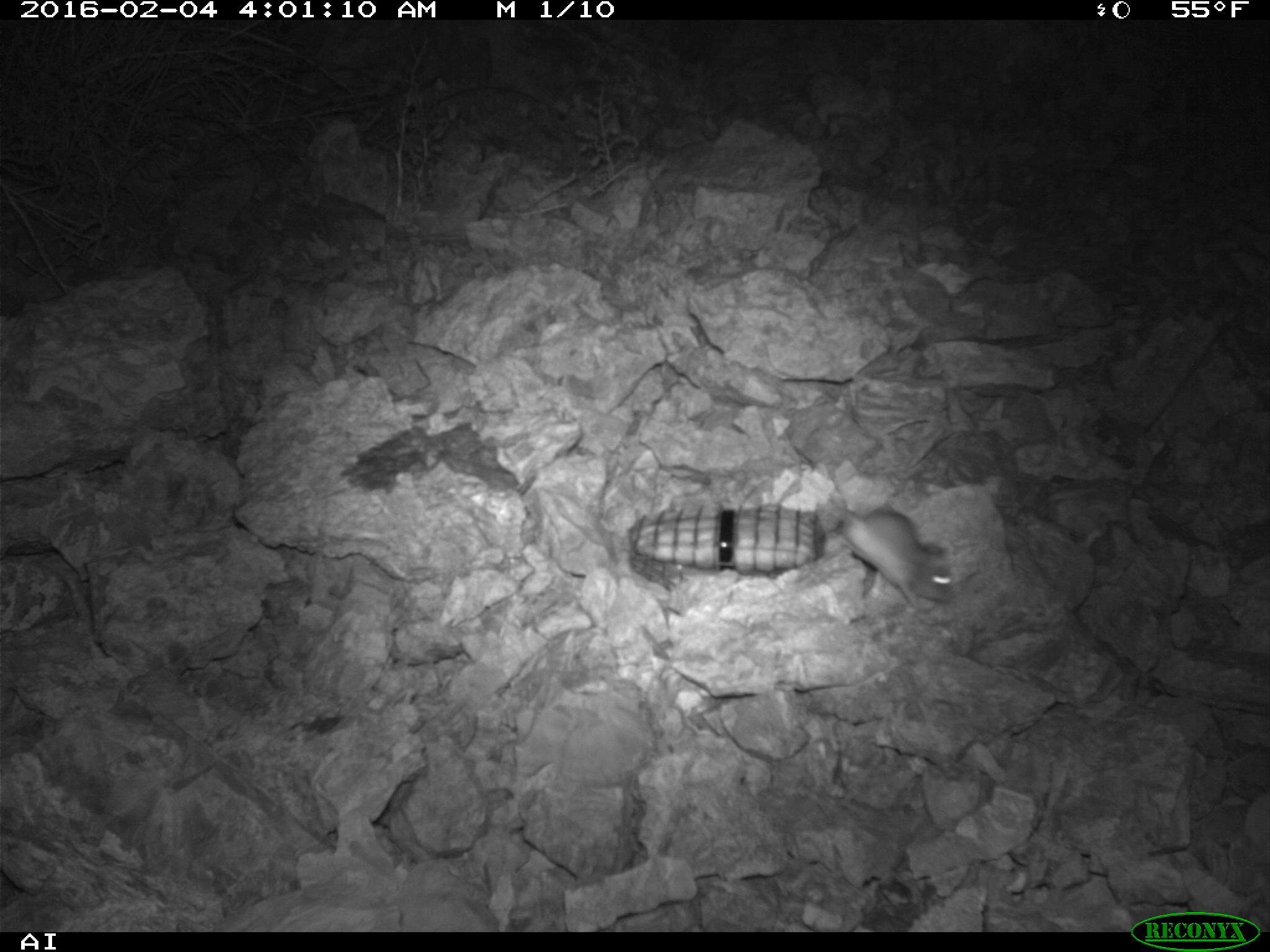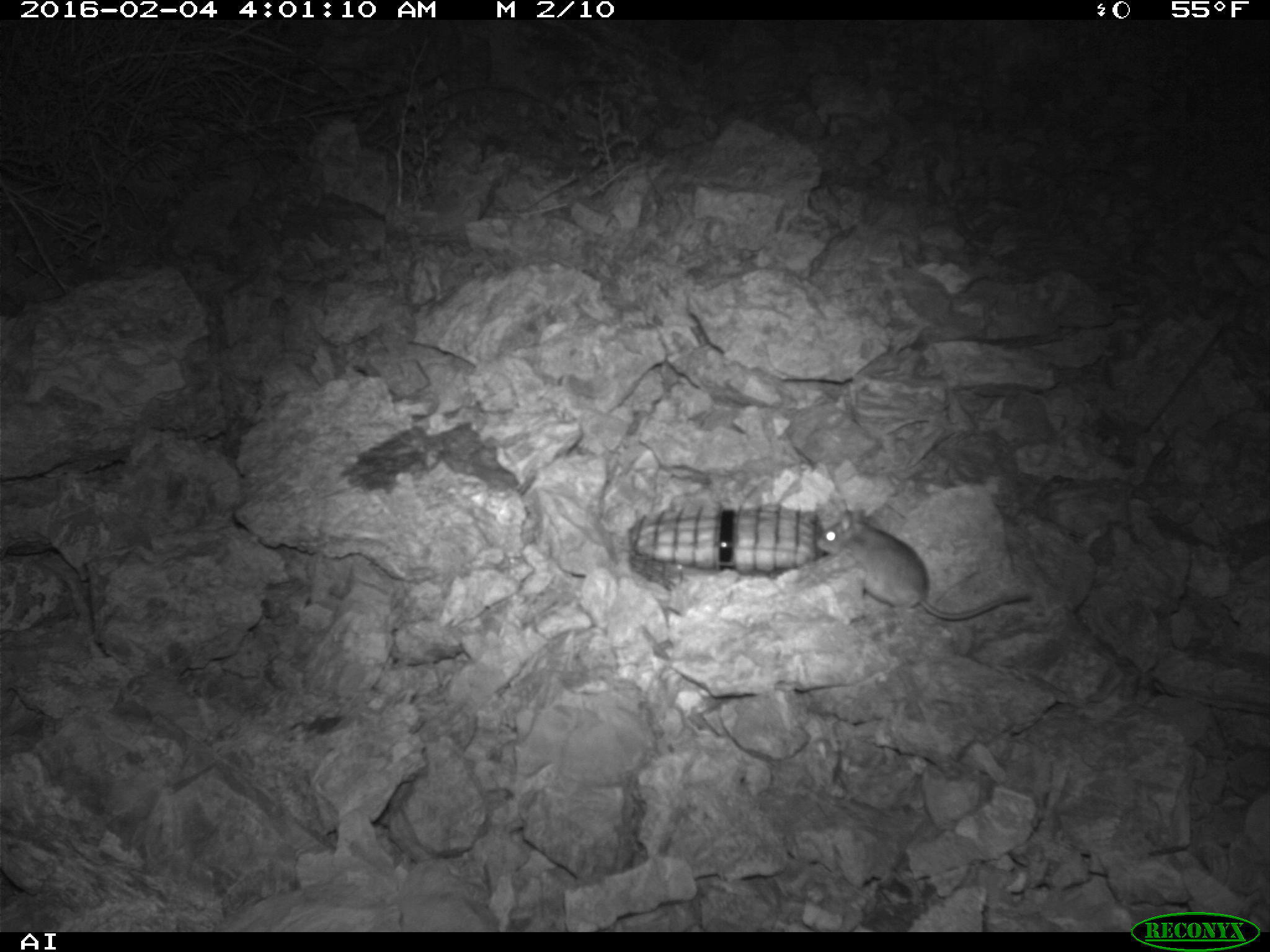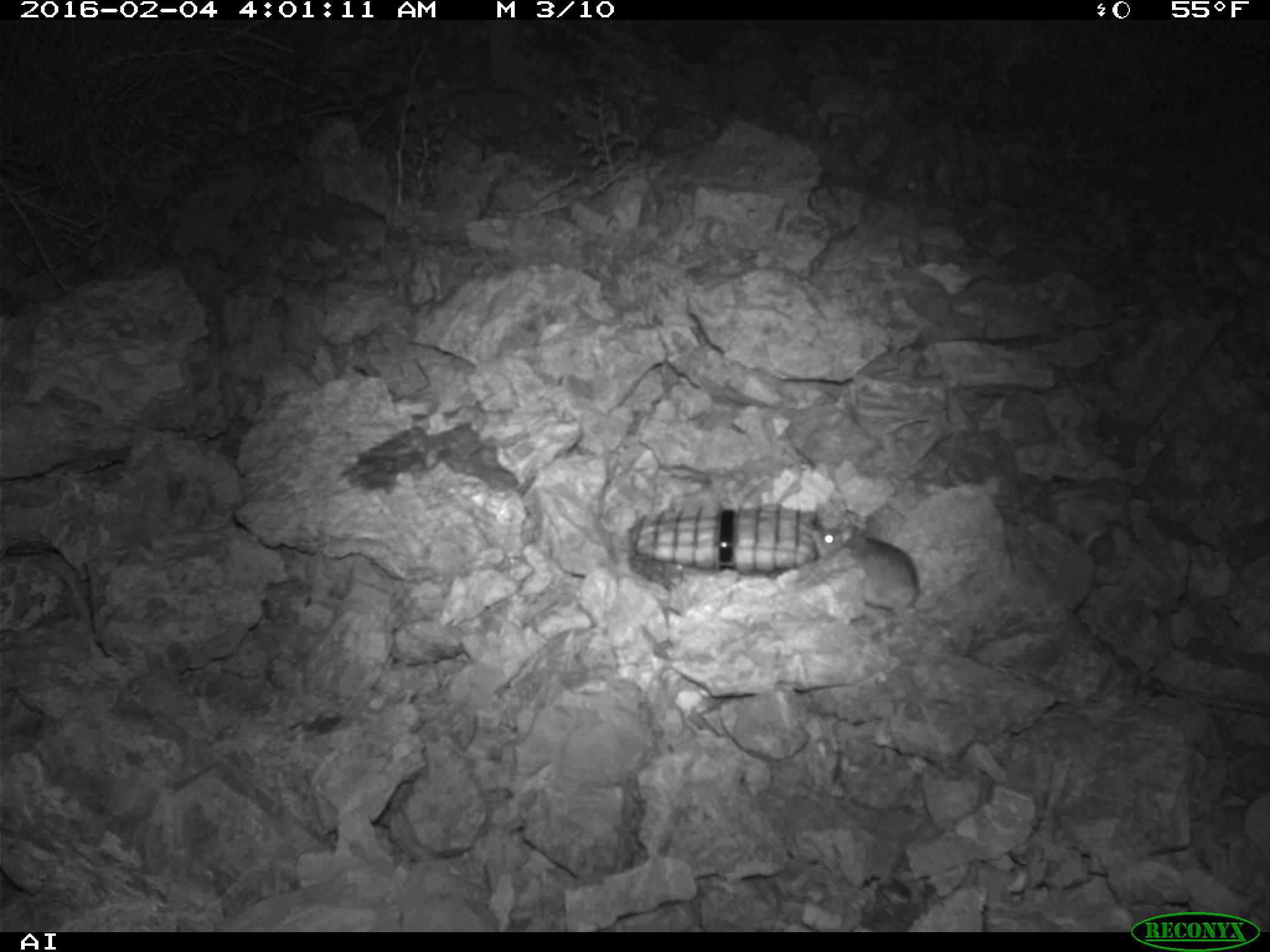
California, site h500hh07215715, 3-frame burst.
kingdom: Animalia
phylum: Chordata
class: Mammalia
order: Rodentia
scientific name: Rodentia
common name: rodent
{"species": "rodent (Rodentia)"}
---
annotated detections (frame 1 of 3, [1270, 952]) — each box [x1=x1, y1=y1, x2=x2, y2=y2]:
rodent: [x1=826, y1=501, x2=955, y2=614]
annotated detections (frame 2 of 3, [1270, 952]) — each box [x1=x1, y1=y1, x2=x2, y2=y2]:
rodent: [x1=817, y1=509, x2=1032, y2=619]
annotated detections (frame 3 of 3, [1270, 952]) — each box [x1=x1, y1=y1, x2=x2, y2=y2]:
rodent: [x1=813, y1=524, x2=919, y2=611]